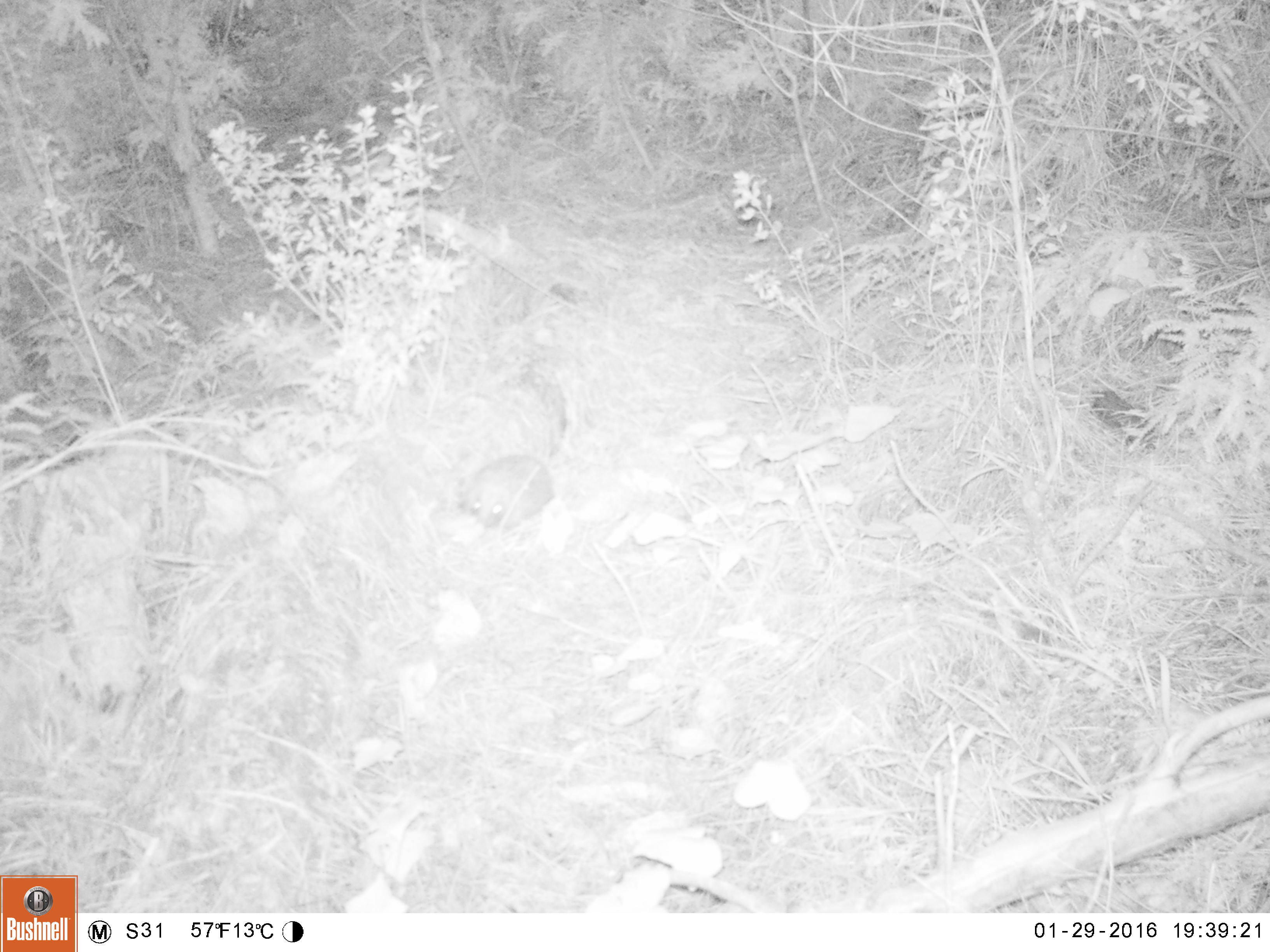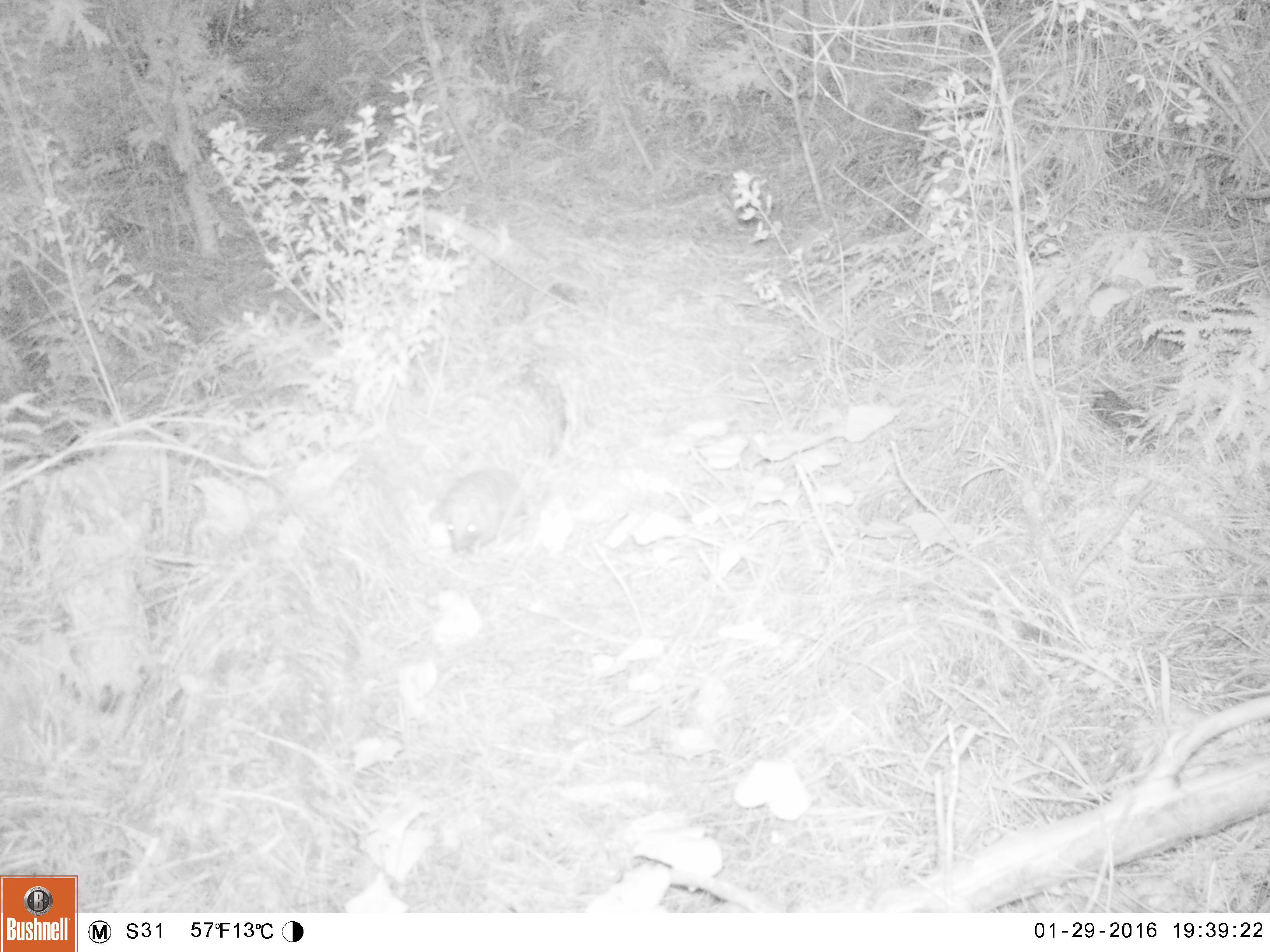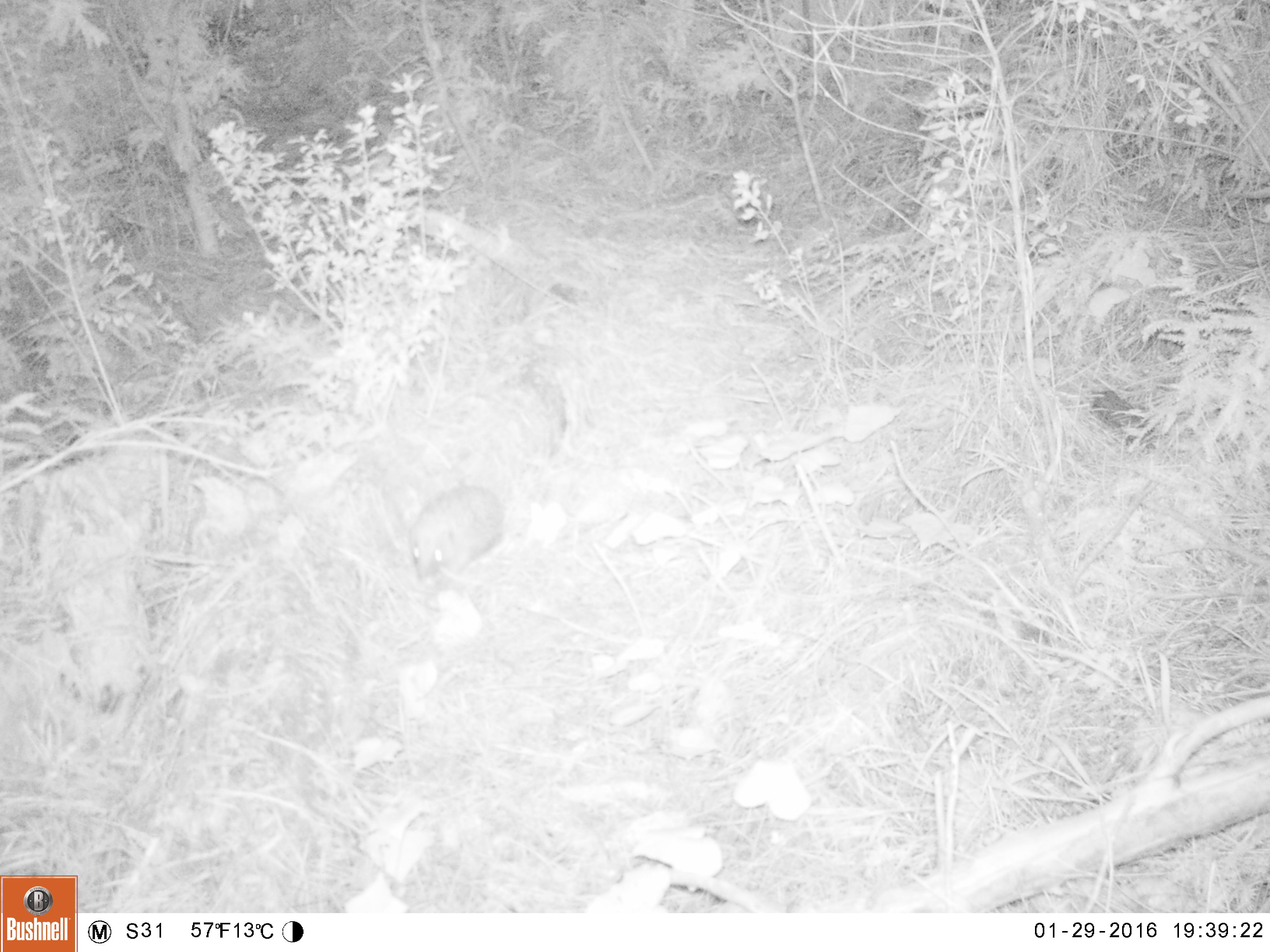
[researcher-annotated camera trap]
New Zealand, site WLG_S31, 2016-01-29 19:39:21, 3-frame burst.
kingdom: Animalia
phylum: Chordata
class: Mammalia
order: Eulipotyphla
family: Erinaceidae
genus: Erinaceus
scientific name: Erinaceus europaeus europaeus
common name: european hedgehog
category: hedgehog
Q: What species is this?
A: Hedgehog (european hedgehog) (Erinaceus europaeus europaeus).